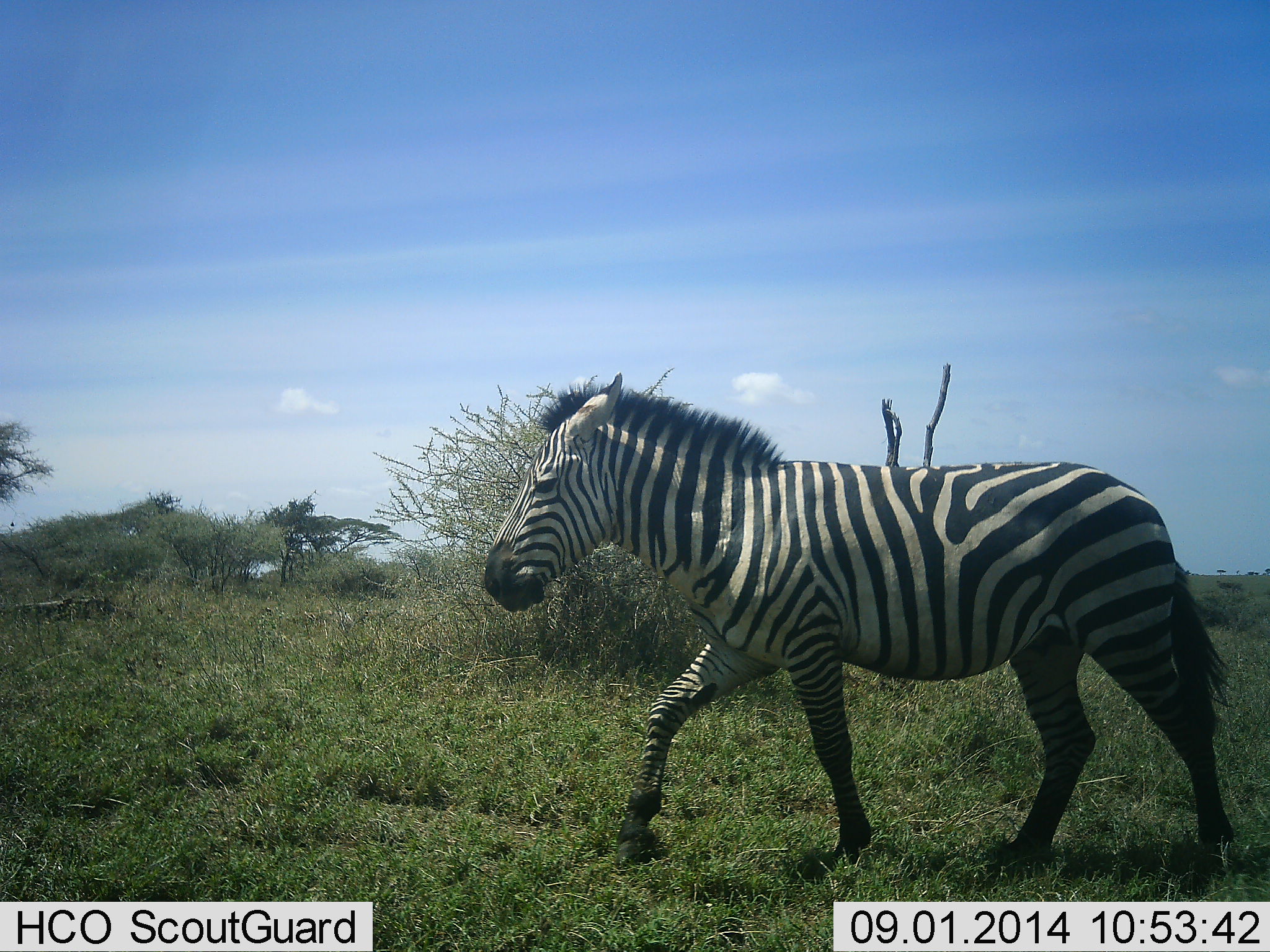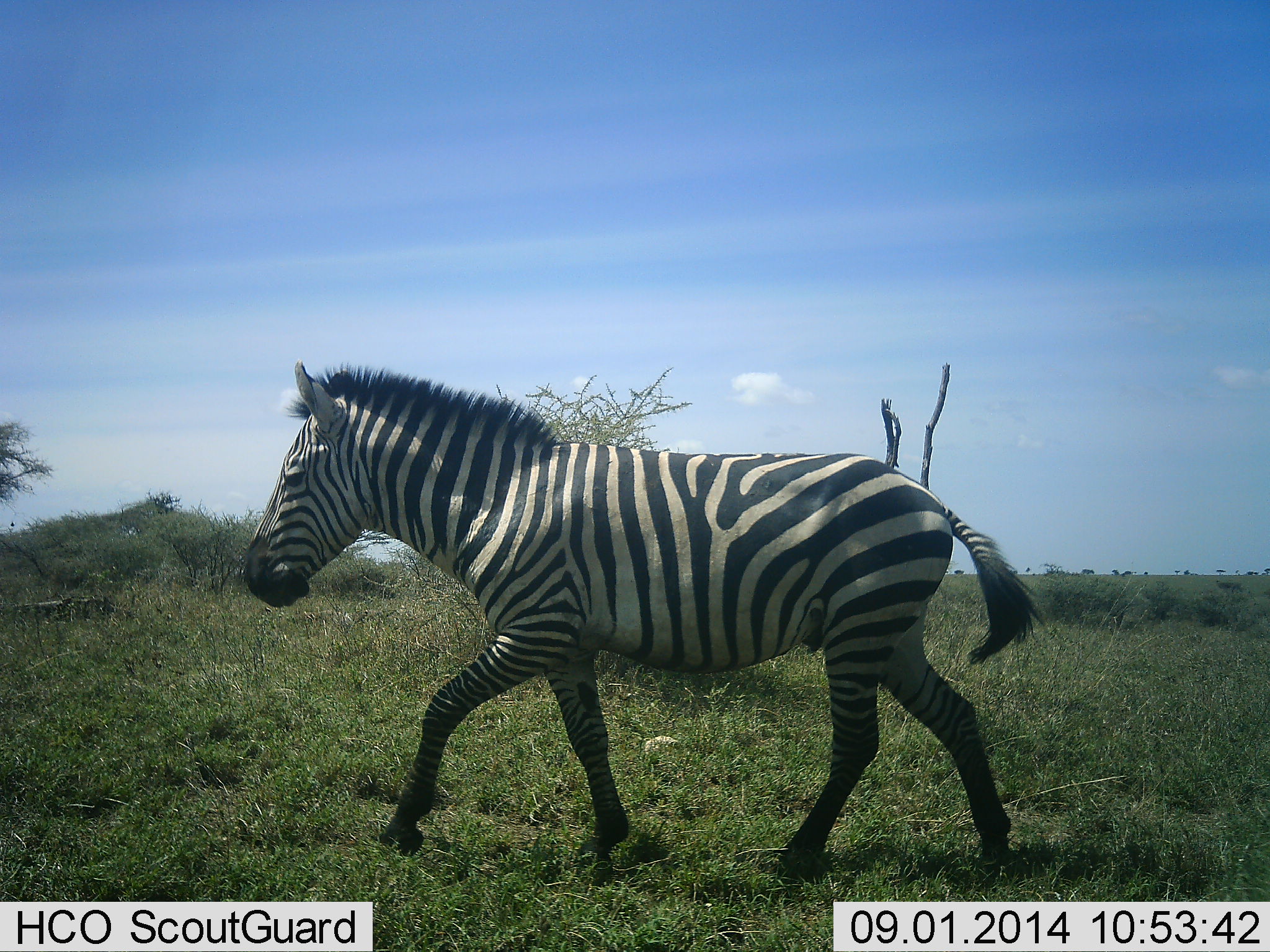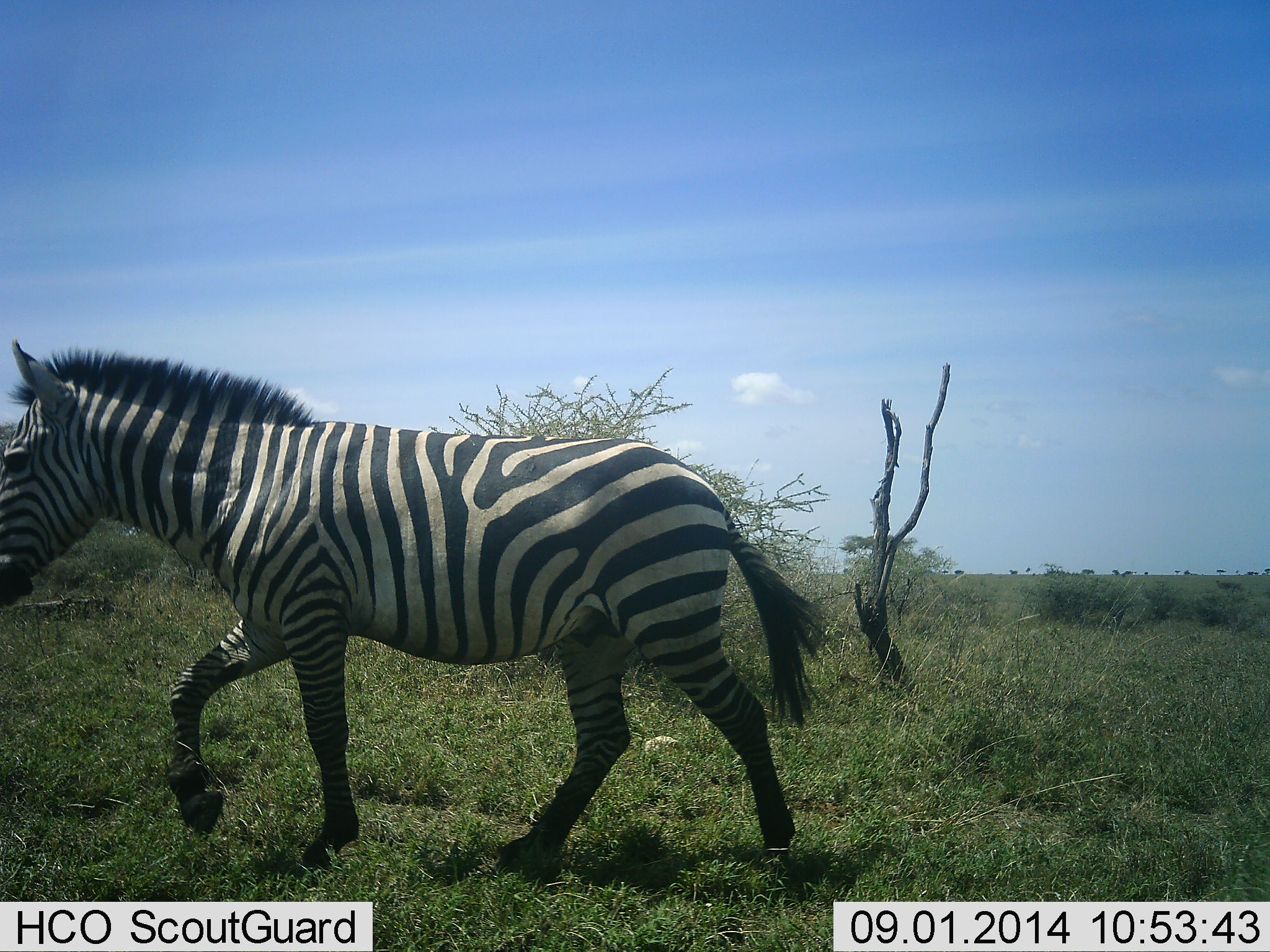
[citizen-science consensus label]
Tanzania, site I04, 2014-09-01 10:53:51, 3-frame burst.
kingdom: Animalia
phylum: Chordata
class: Mammalia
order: Perissodactyla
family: Equidae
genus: Equus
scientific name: Equus quagga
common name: plains zebra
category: zebra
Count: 1.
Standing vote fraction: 10%.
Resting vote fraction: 0%.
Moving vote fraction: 100%.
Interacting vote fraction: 0%.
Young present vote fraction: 0%.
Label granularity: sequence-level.